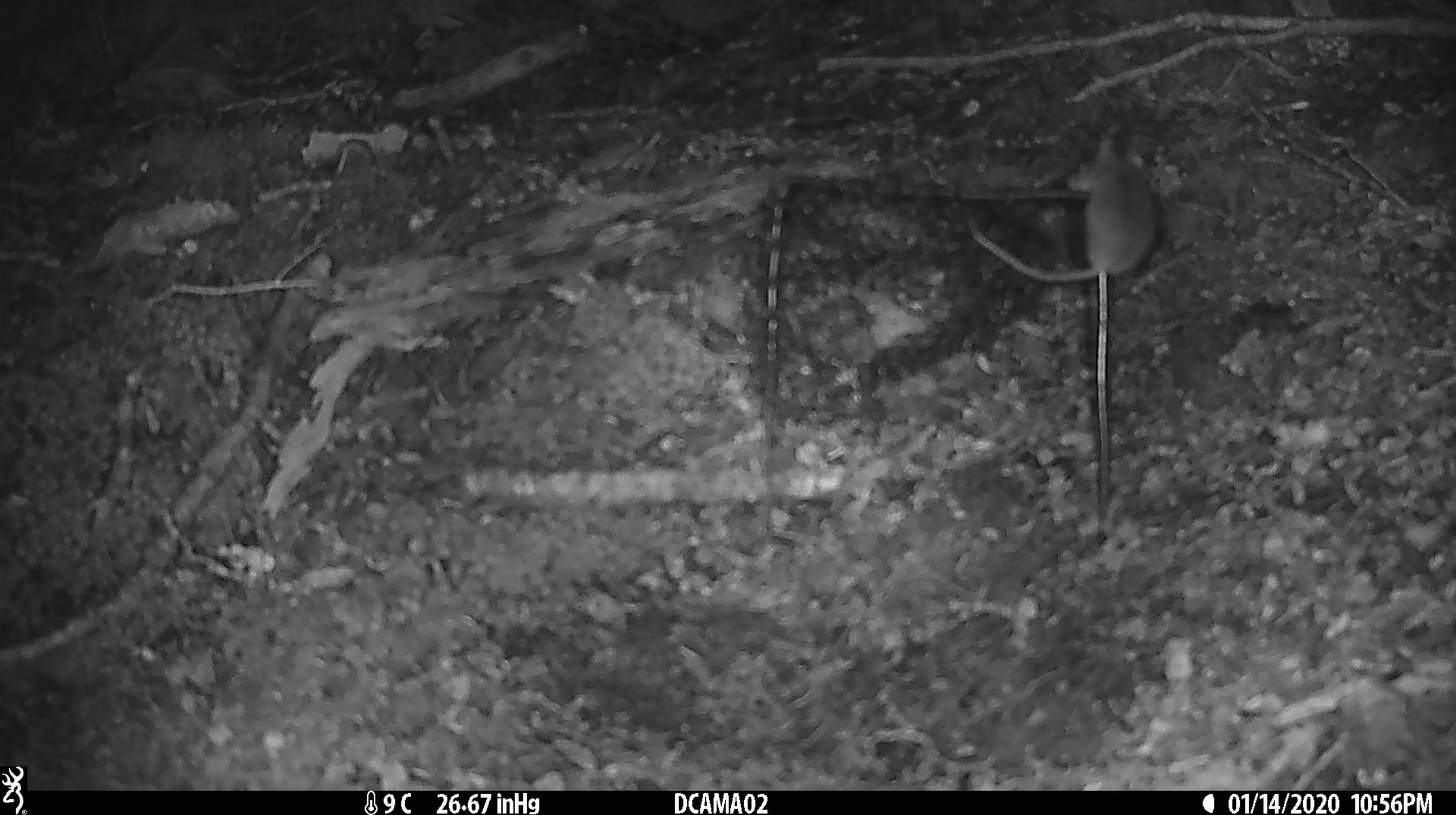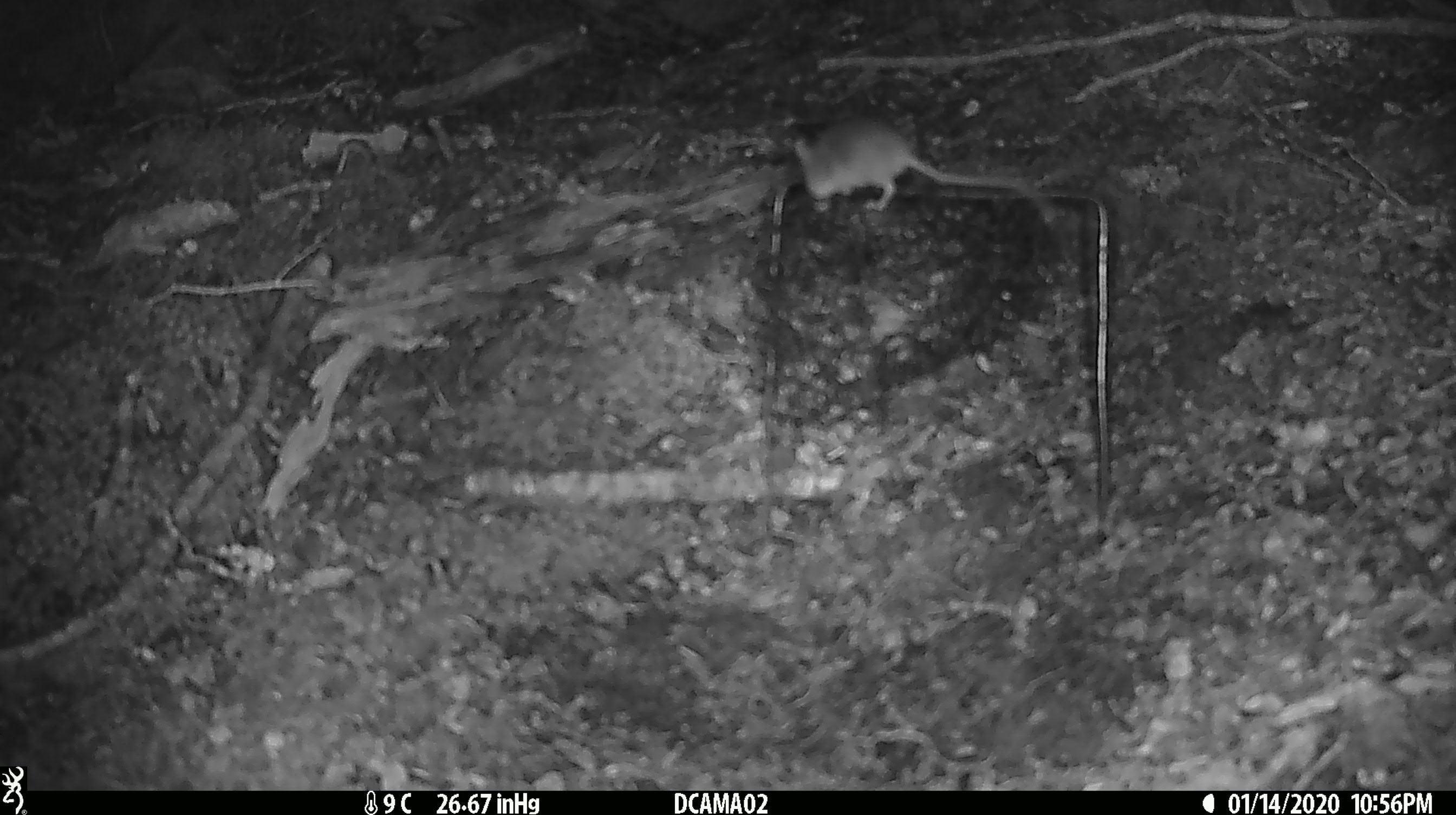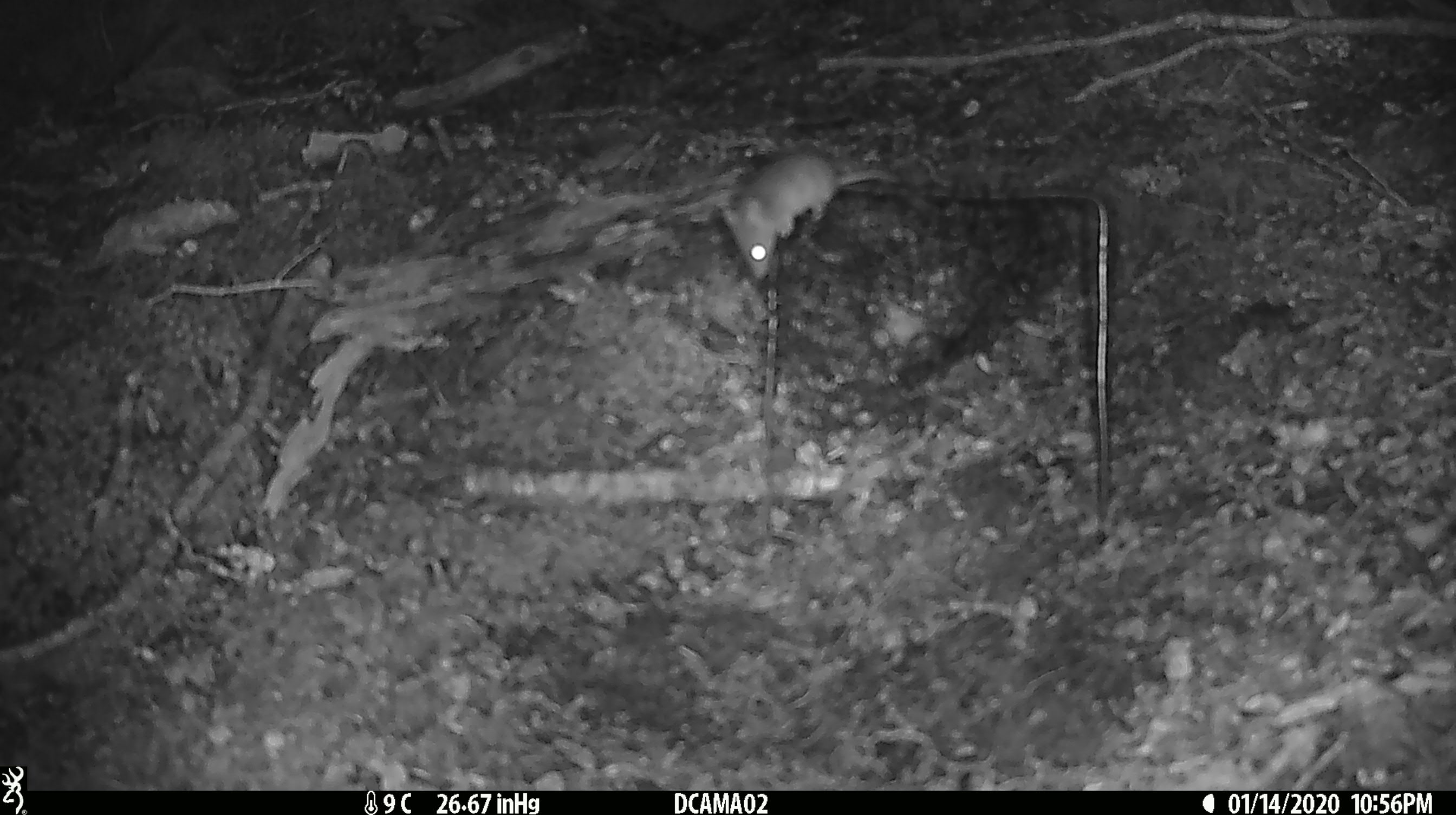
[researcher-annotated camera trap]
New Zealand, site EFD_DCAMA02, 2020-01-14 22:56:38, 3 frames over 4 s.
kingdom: Animalia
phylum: Chordata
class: Mammalia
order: Rodentia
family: Muridae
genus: Mus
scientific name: Mus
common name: mouse